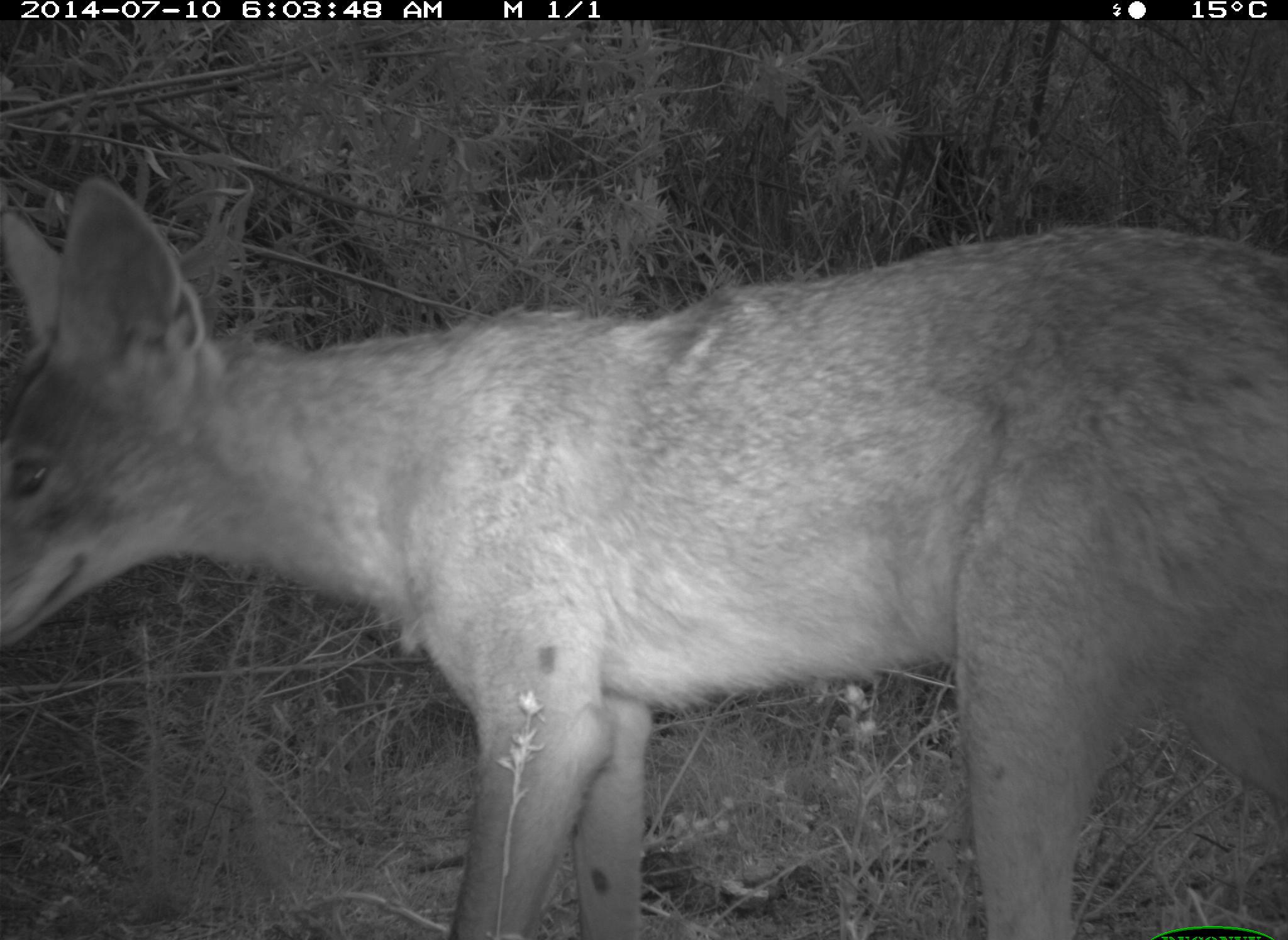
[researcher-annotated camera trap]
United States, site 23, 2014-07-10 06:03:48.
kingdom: Animalia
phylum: Chordata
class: Mammalia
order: Carnivora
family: Canidae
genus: Canis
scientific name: Canis latrans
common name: coyote